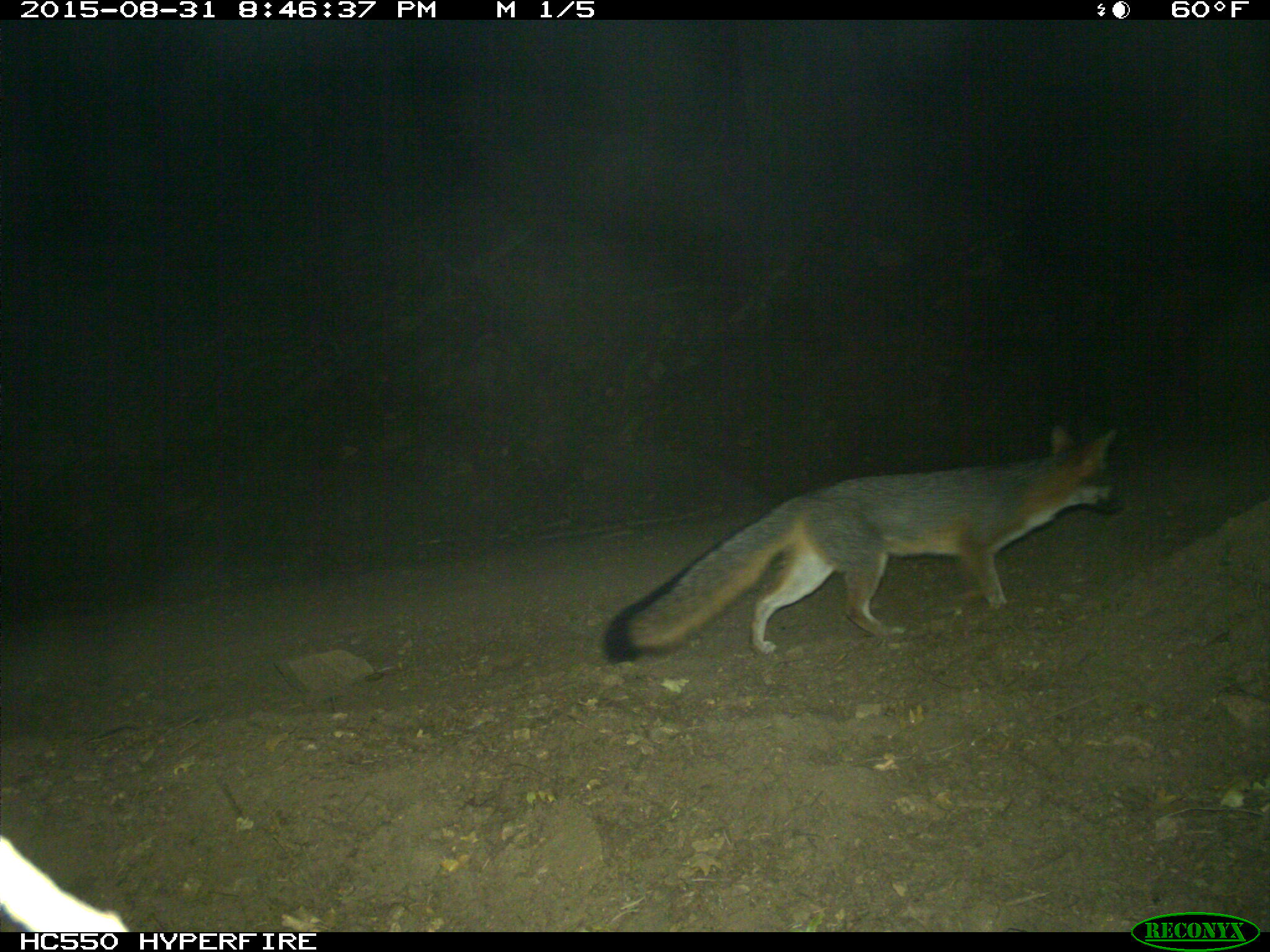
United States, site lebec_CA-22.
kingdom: Animalia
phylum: Chordata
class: Mammalia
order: Carnivora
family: Canidae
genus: Urocyon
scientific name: Urocyon cinereoargenteus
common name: gray fox